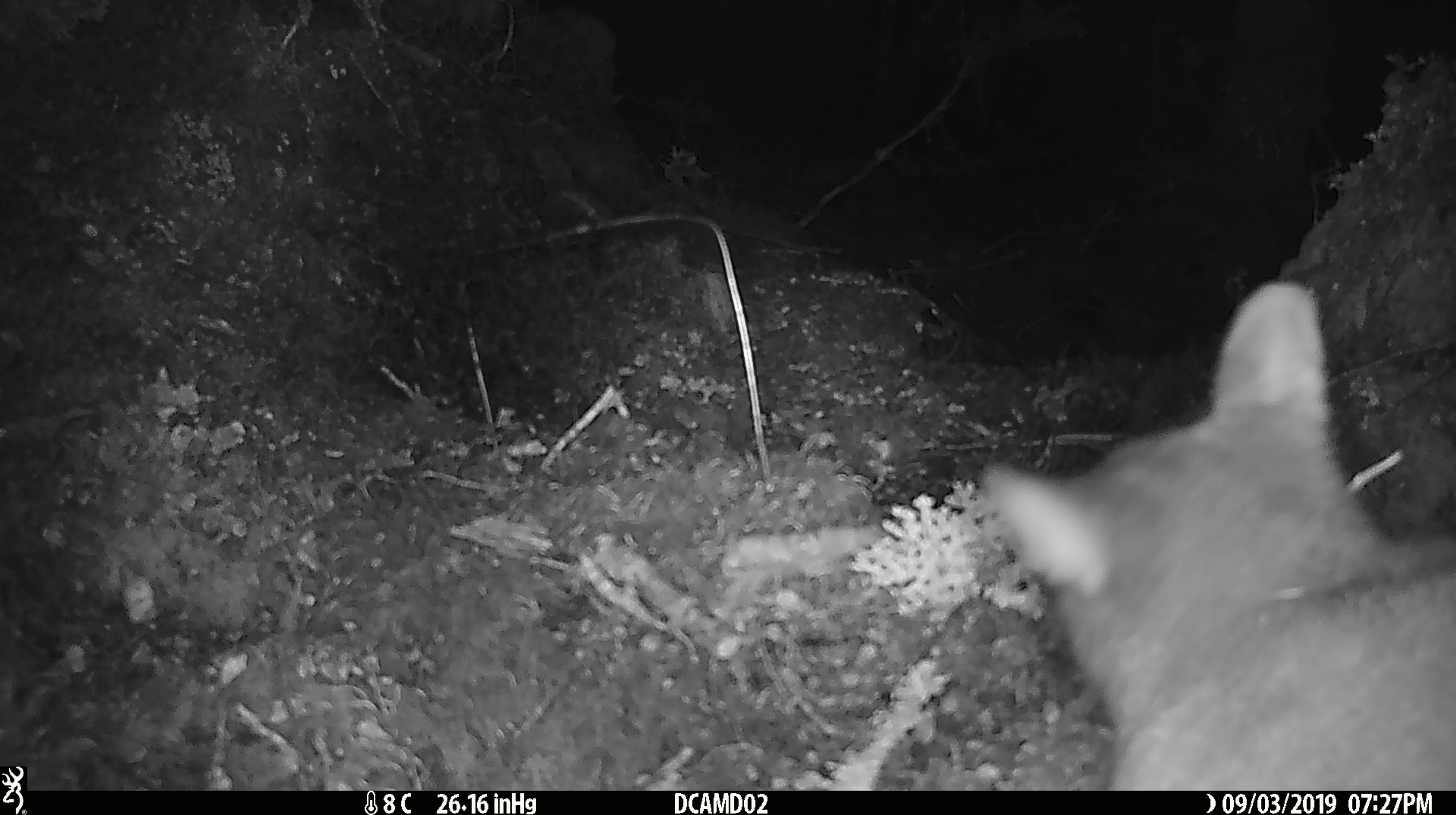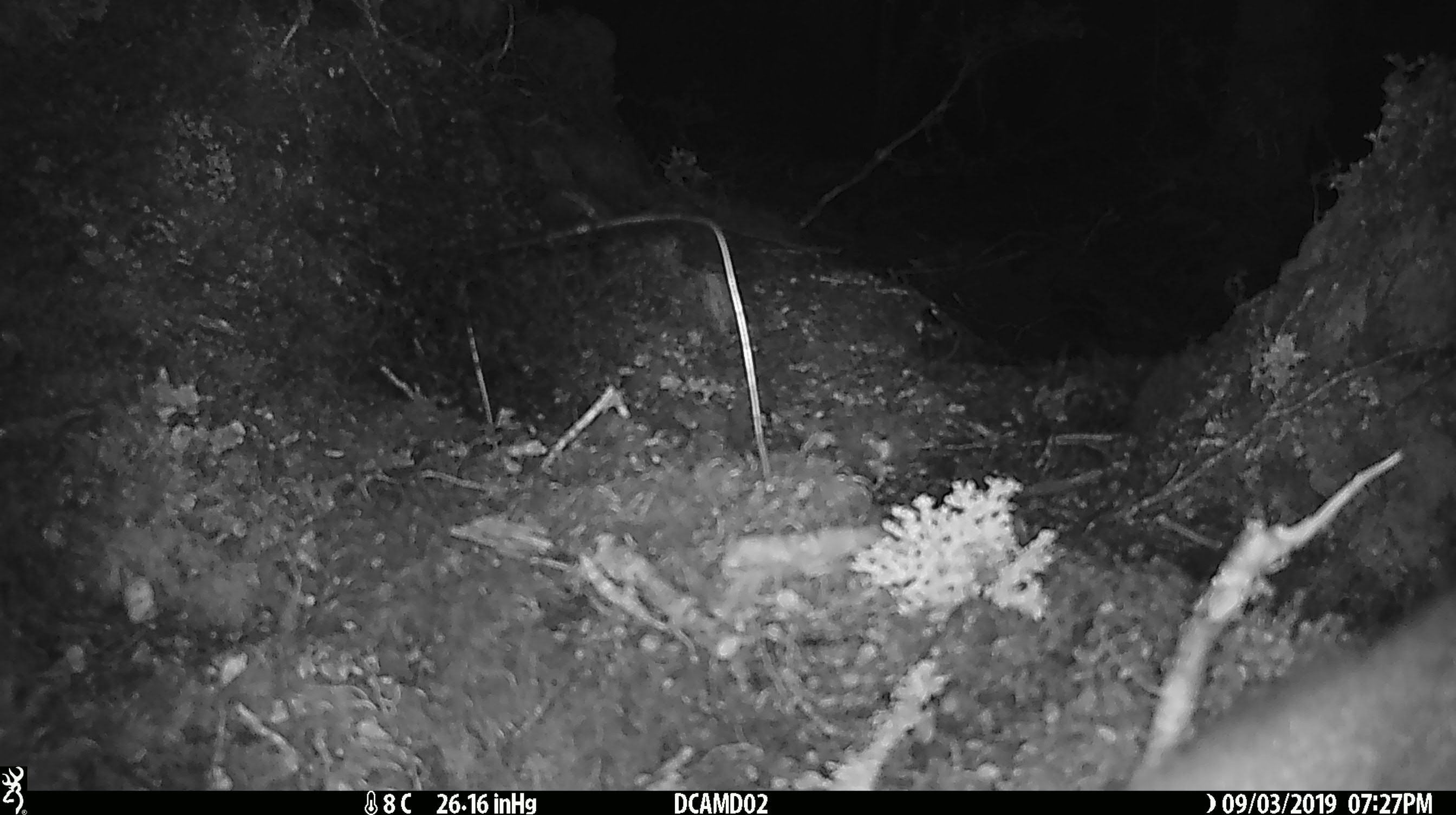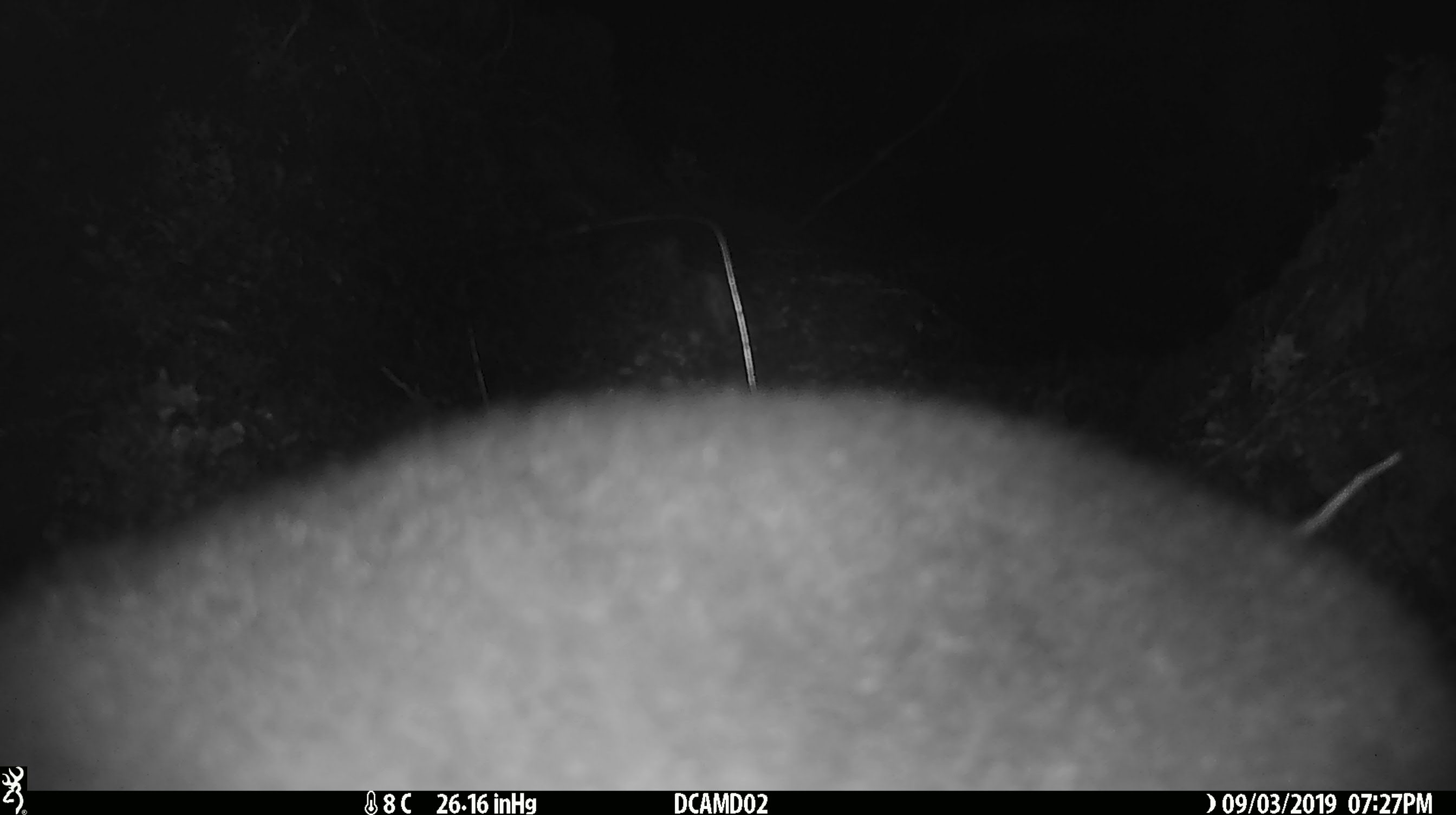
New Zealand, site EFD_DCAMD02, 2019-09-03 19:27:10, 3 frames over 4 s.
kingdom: Animalia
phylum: Chordata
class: Mammalia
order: Diprotodontia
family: Phalangeridae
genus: Trichosurus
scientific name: Trichosurus vulpecula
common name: common brushtail possum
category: possum